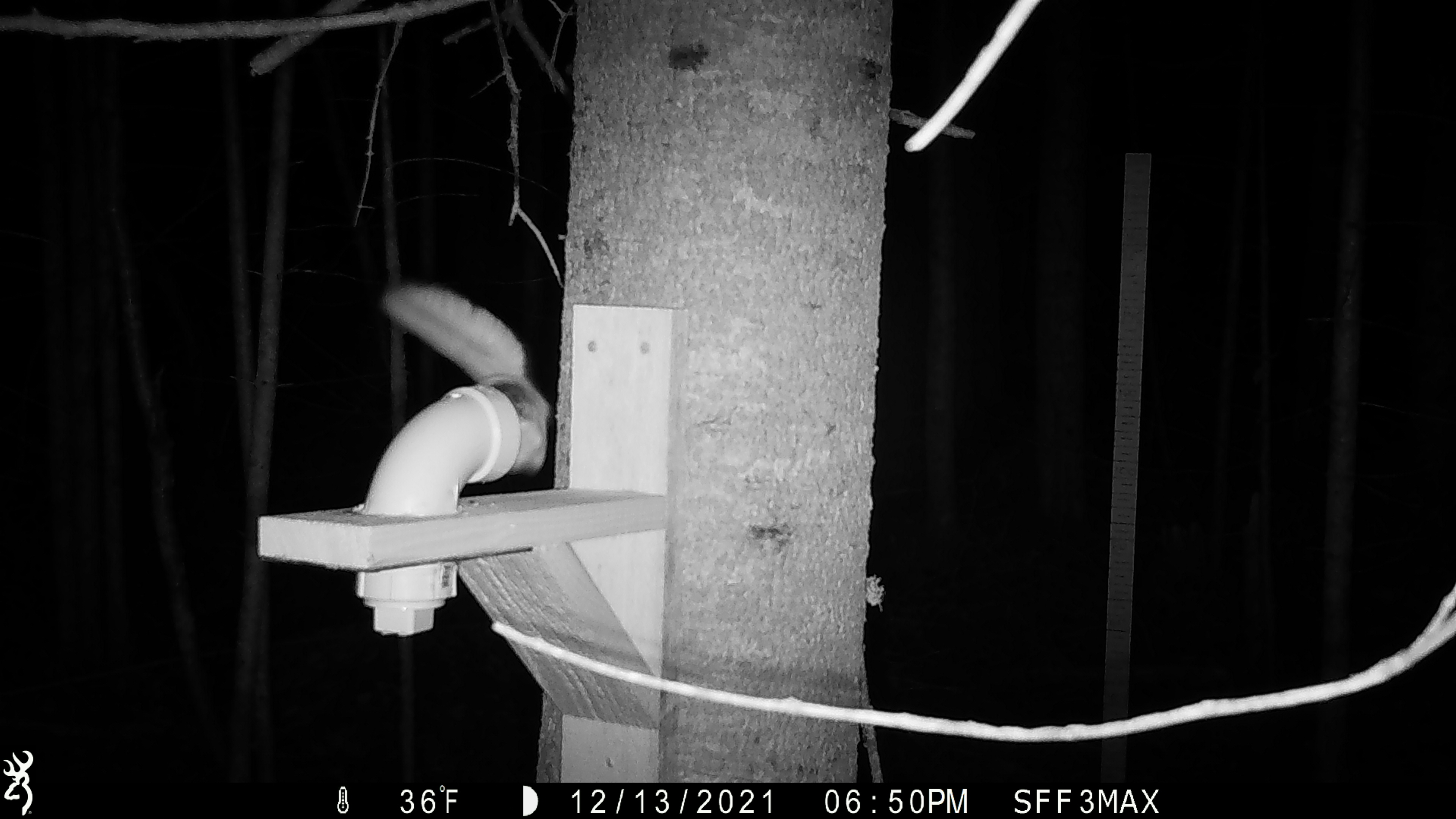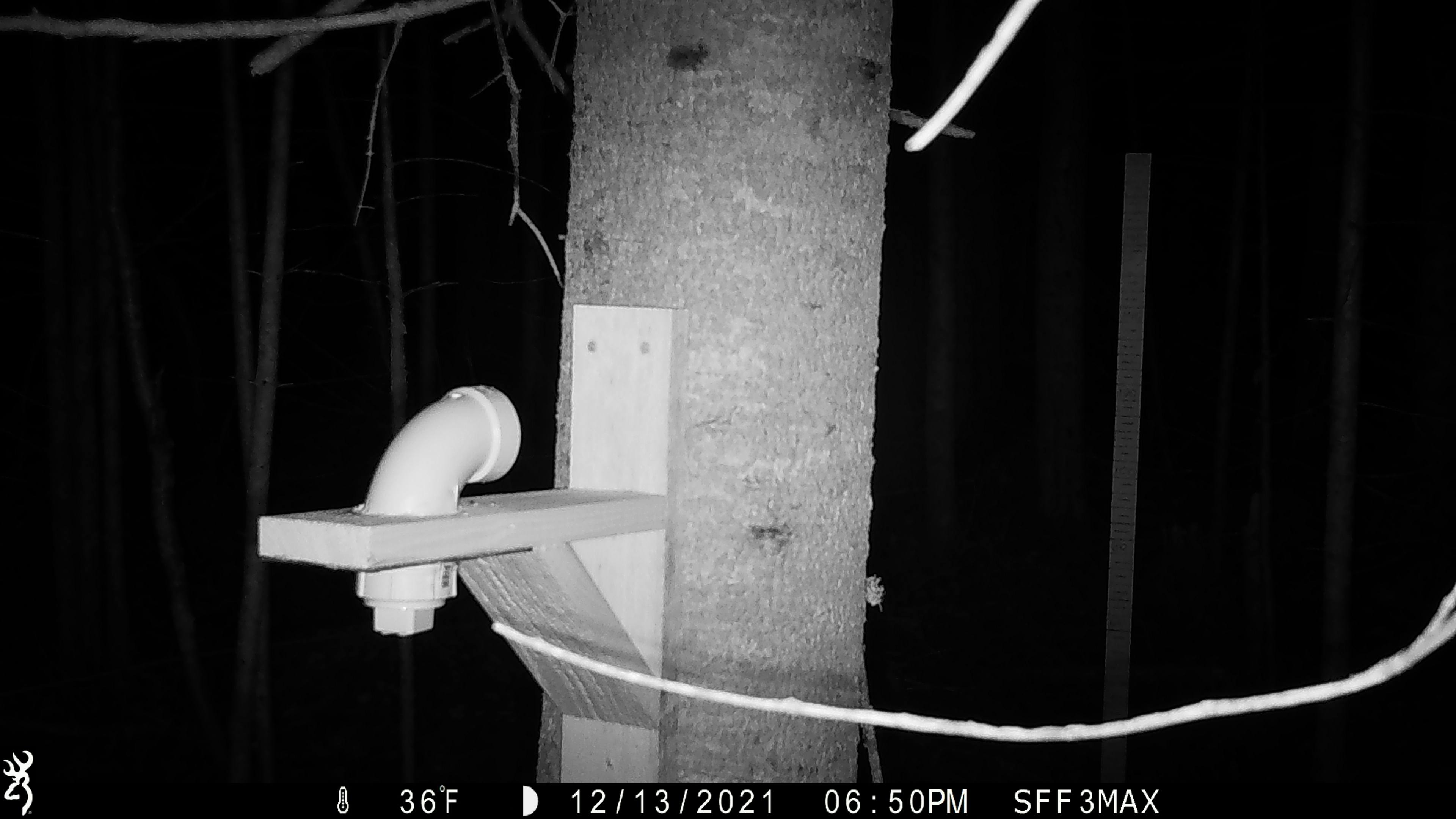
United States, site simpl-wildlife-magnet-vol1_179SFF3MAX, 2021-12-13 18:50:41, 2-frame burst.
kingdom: Animalia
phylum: Chordata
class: Mammalia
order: Rodentia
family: Sciuridae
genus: Glaucomys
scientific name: Glaucomys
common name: flying squirrel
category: flying squirrel sp.